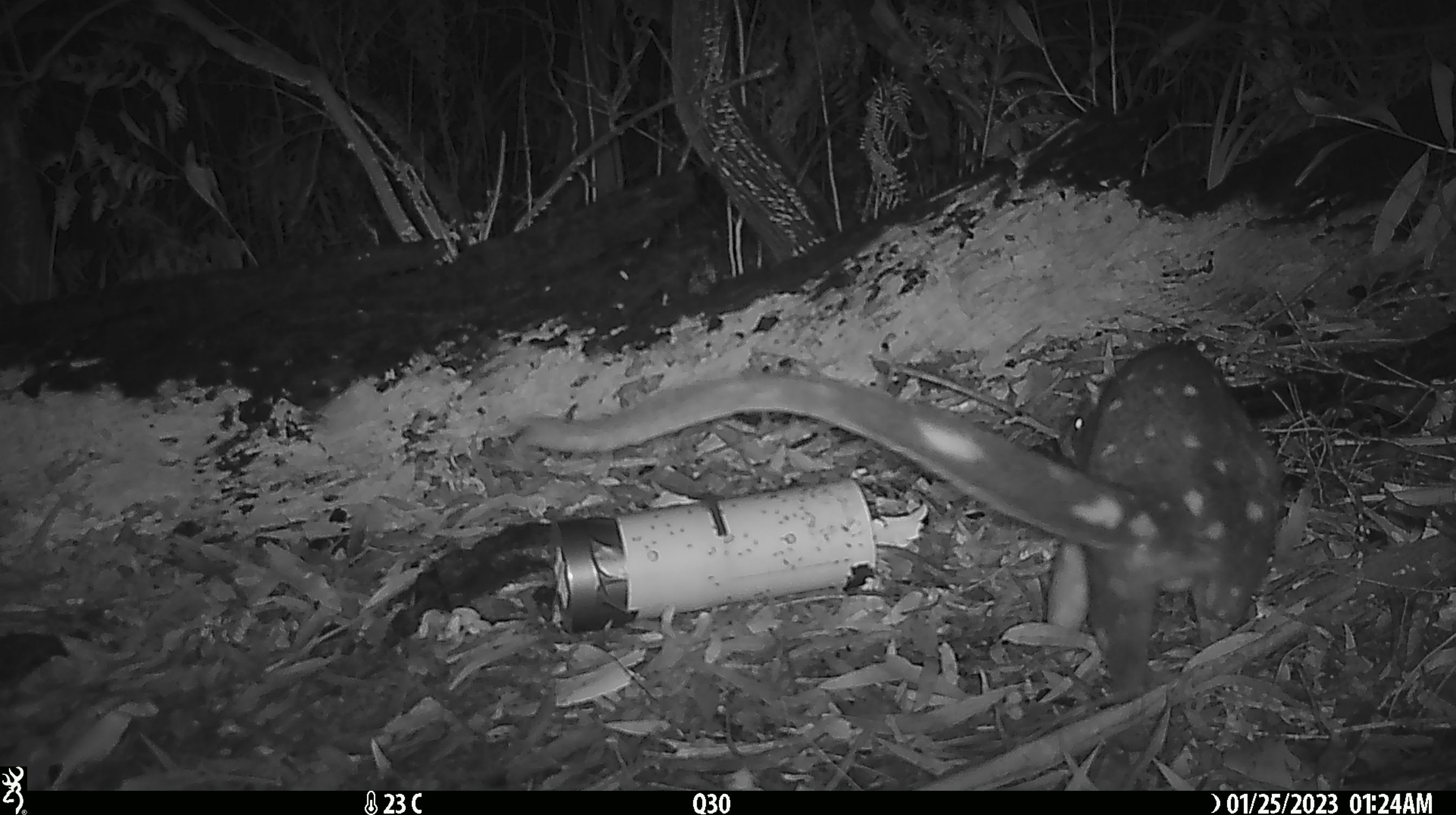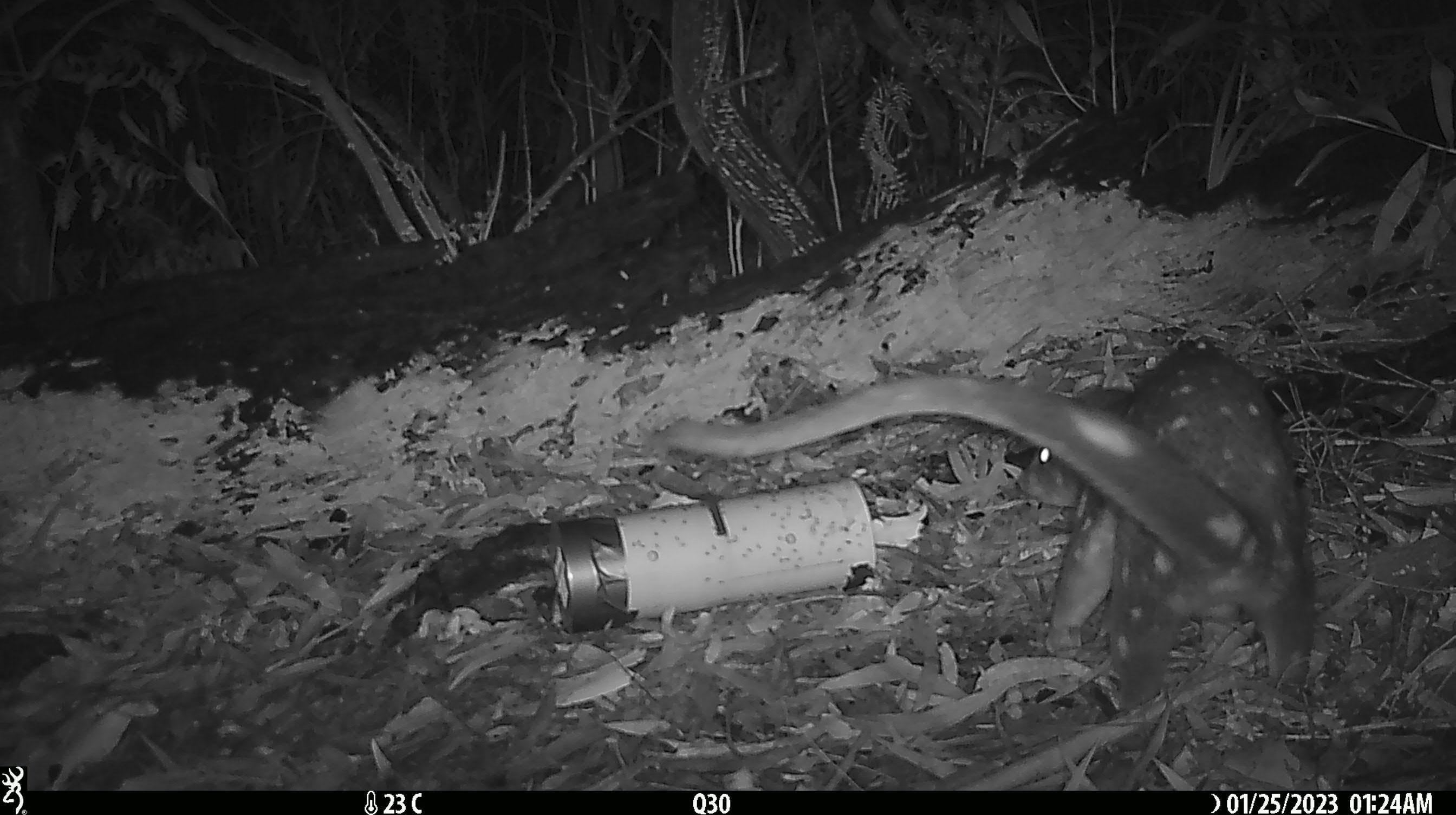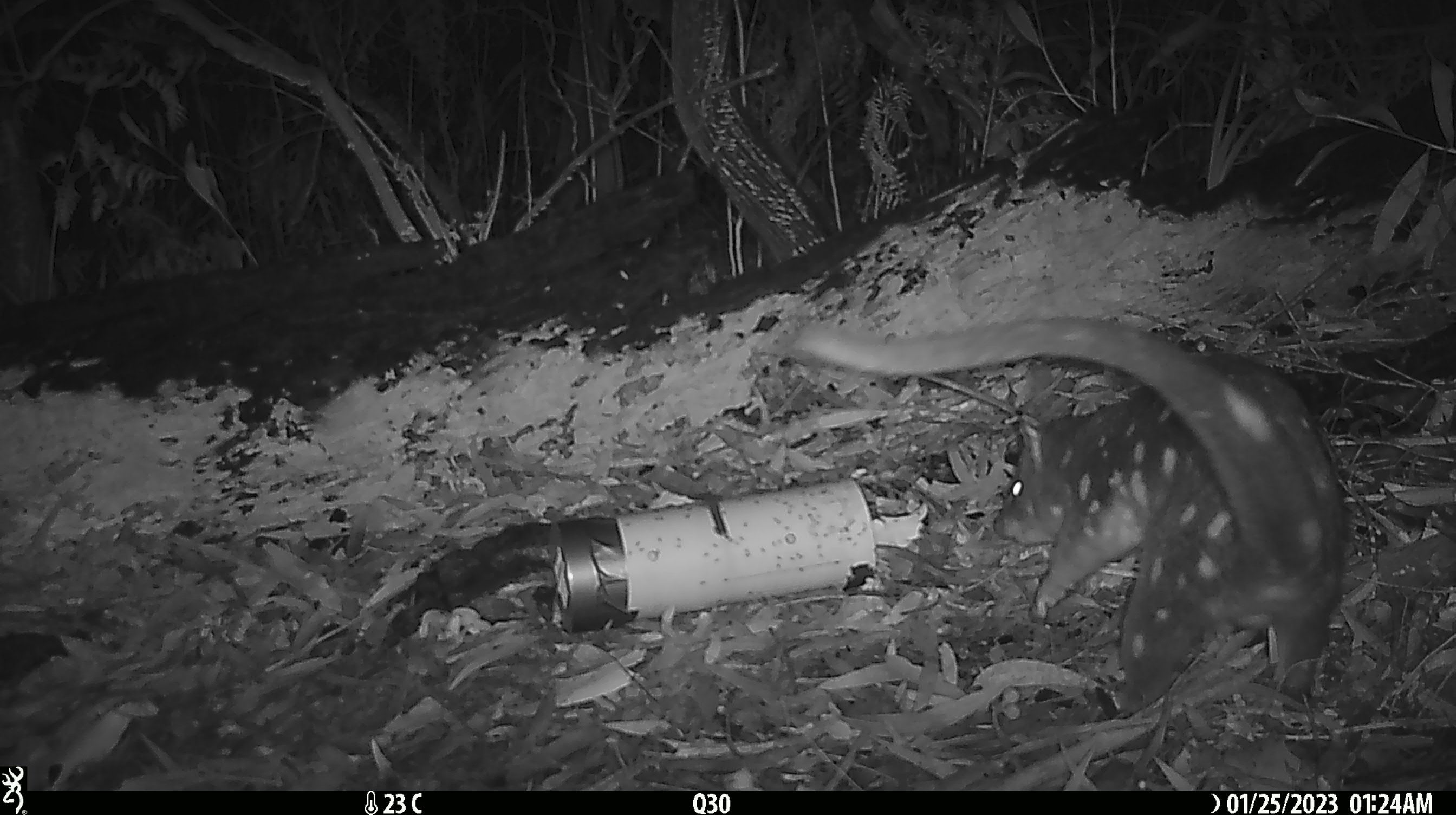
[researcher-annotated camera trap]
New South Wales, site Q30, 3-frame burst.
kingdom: Animalia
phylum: Chordata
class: Mammalia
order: Dasyuromorphia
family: Dasyuridae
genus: Dasyurus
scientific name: Dasyurus maculatus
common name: spotted-tailed quoll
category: quoll